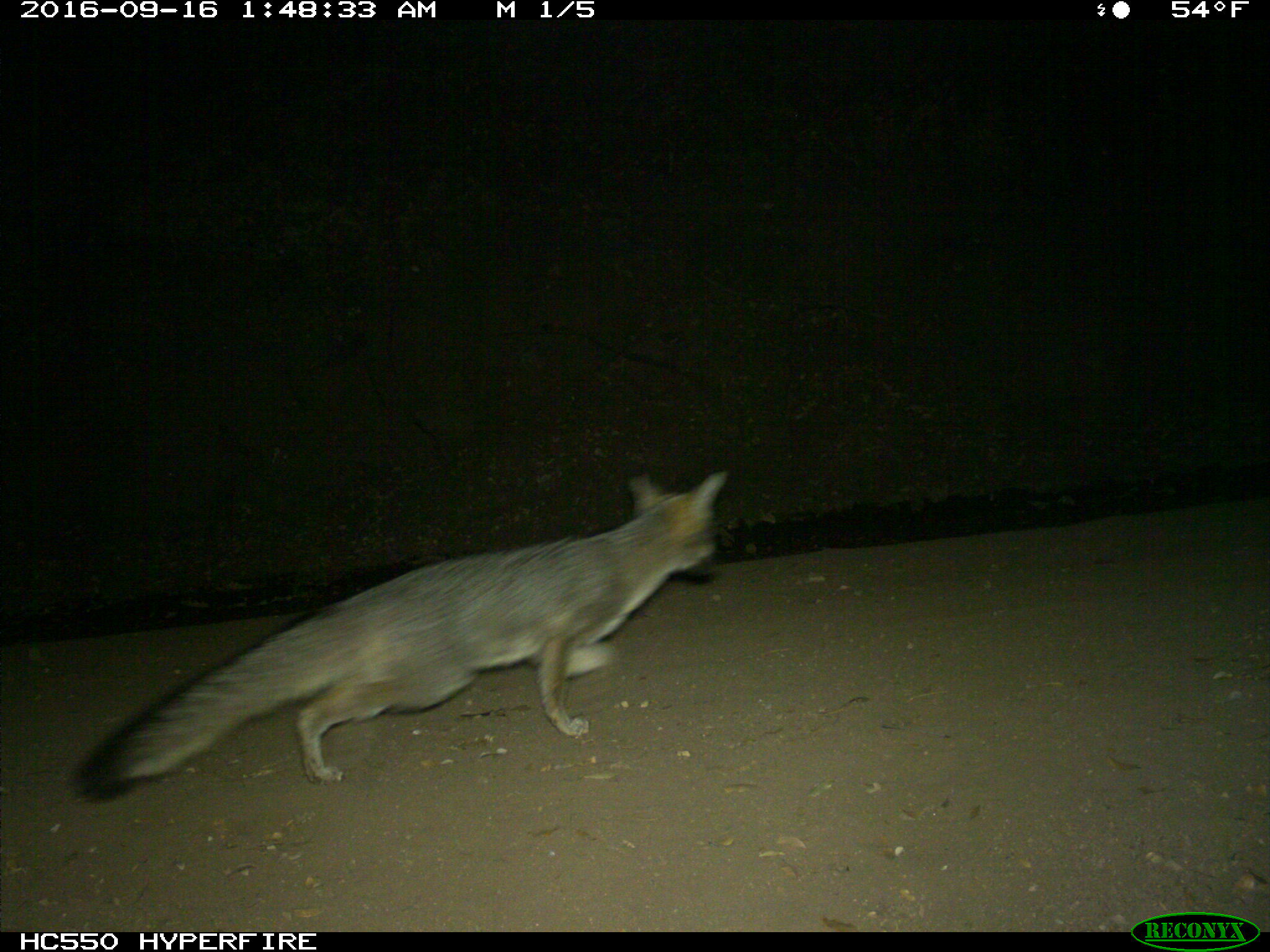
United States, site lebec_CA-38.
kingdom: Animalia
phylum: Chordata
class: Mammalia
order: Carnivora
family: Canidae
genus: Urocyon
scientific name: Urocyon cinereoargenteus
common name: gray fox